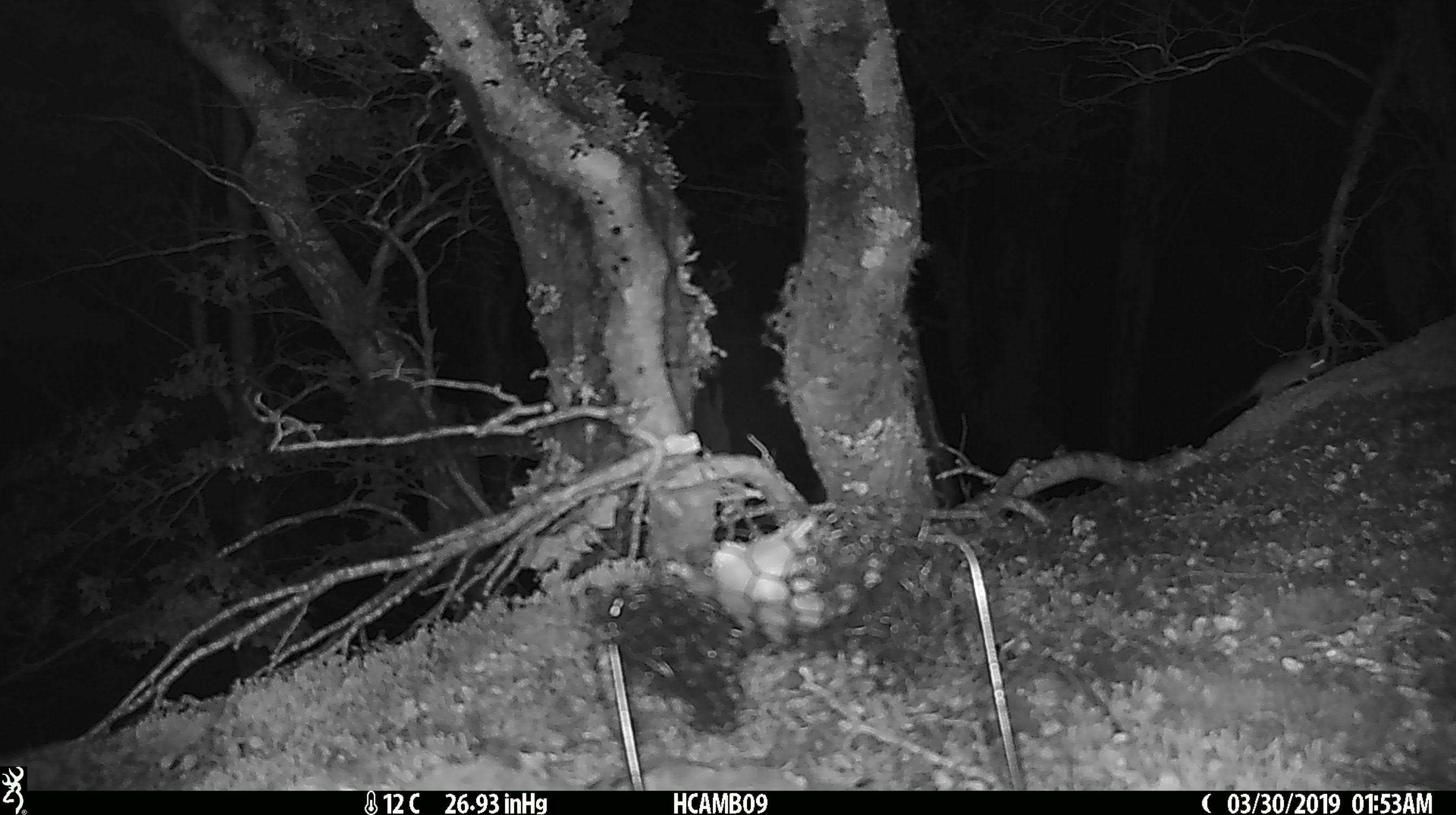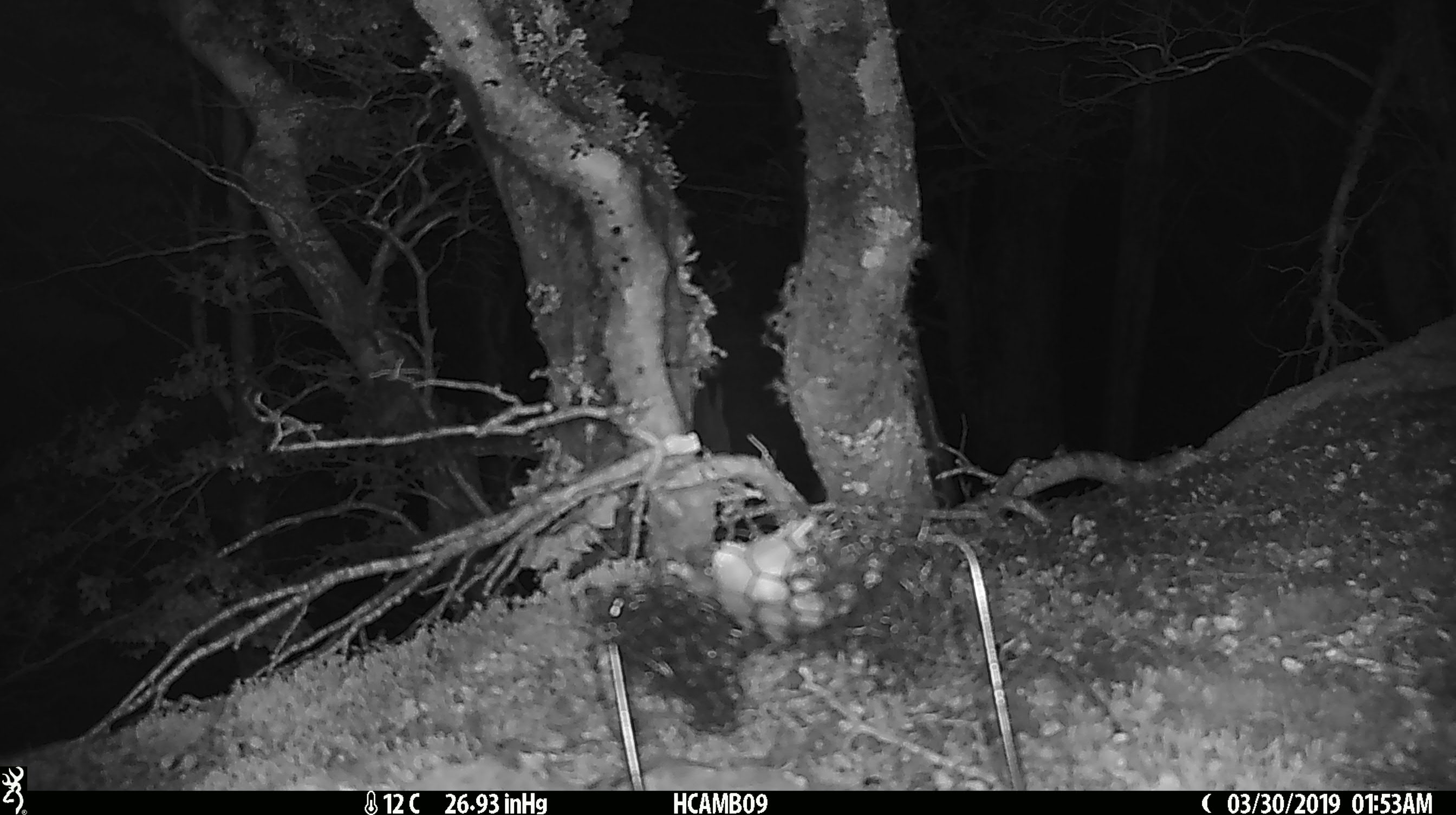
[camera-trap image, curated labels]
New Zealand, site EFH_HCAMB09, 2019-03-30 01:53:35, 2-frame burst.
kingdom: Animalia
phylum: Chordata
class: Mammalia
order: Rodentia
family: Muridae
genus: Mus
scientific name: Mus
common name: mouse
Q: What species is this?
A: Mouse (Mus).